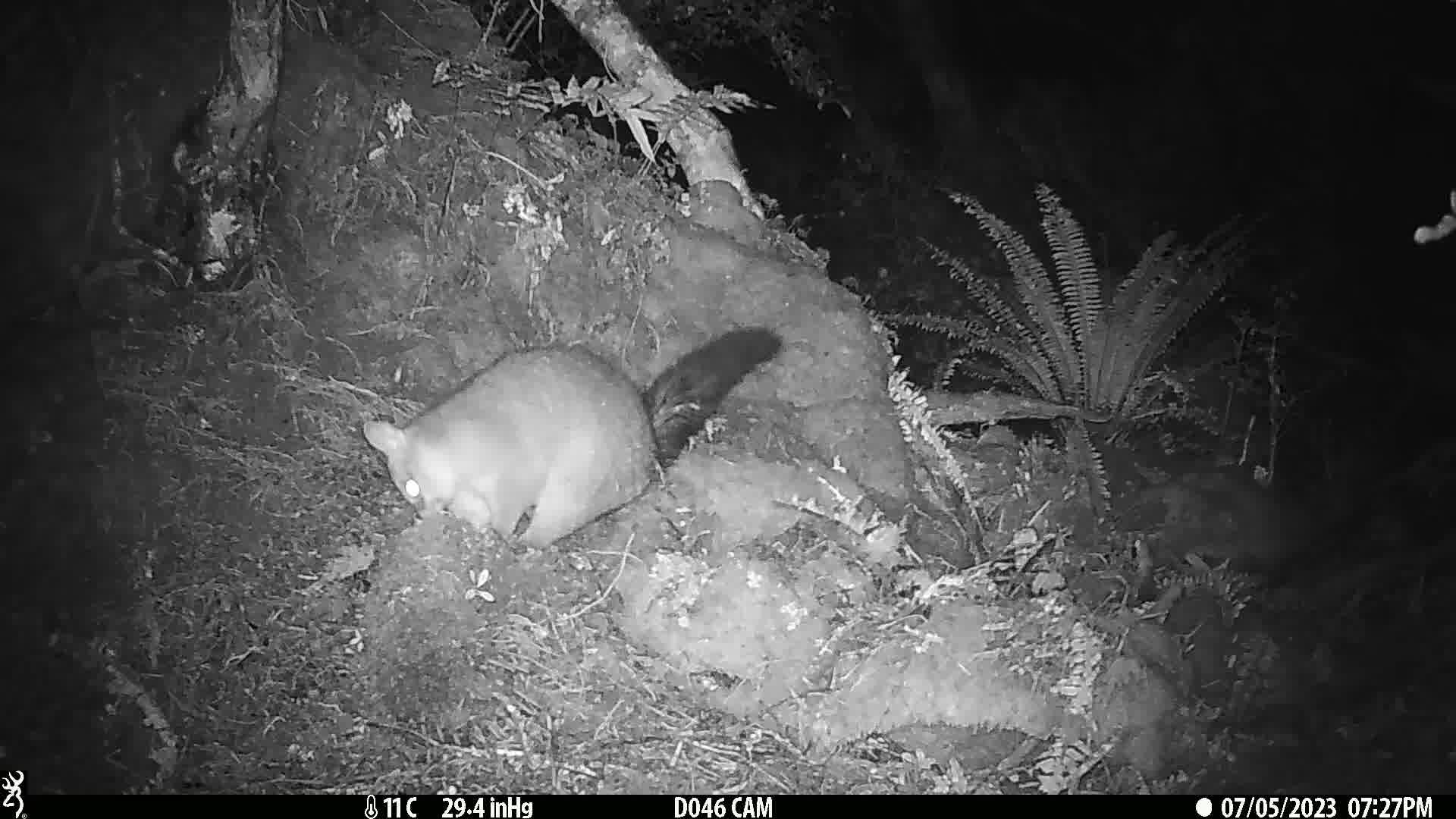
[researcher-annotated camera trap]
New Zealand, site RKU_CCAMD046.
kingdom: Animalia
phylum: Chordata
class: Mammalia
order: Diprotodontia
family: Phalangeridae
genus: Trichosurus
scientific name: Trichosurus vulpecula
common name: common brushtail possum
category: possum